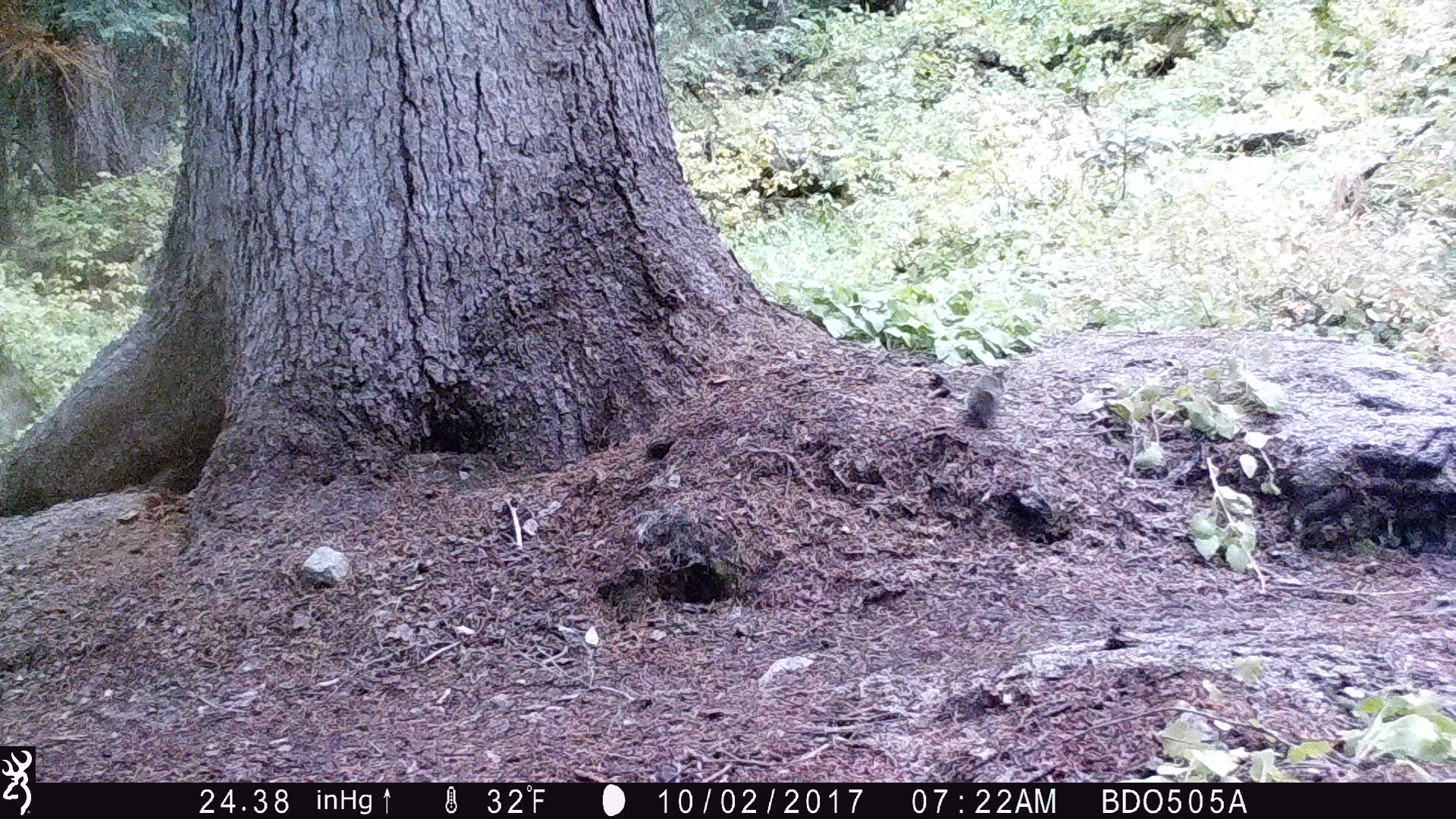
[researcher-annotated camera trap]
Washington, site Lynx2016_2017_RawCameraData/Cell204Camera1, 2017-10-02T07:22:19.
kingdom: Animalia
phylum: Chordata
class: Mammalia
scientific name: Mammalia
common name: small mammal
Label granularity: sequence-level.